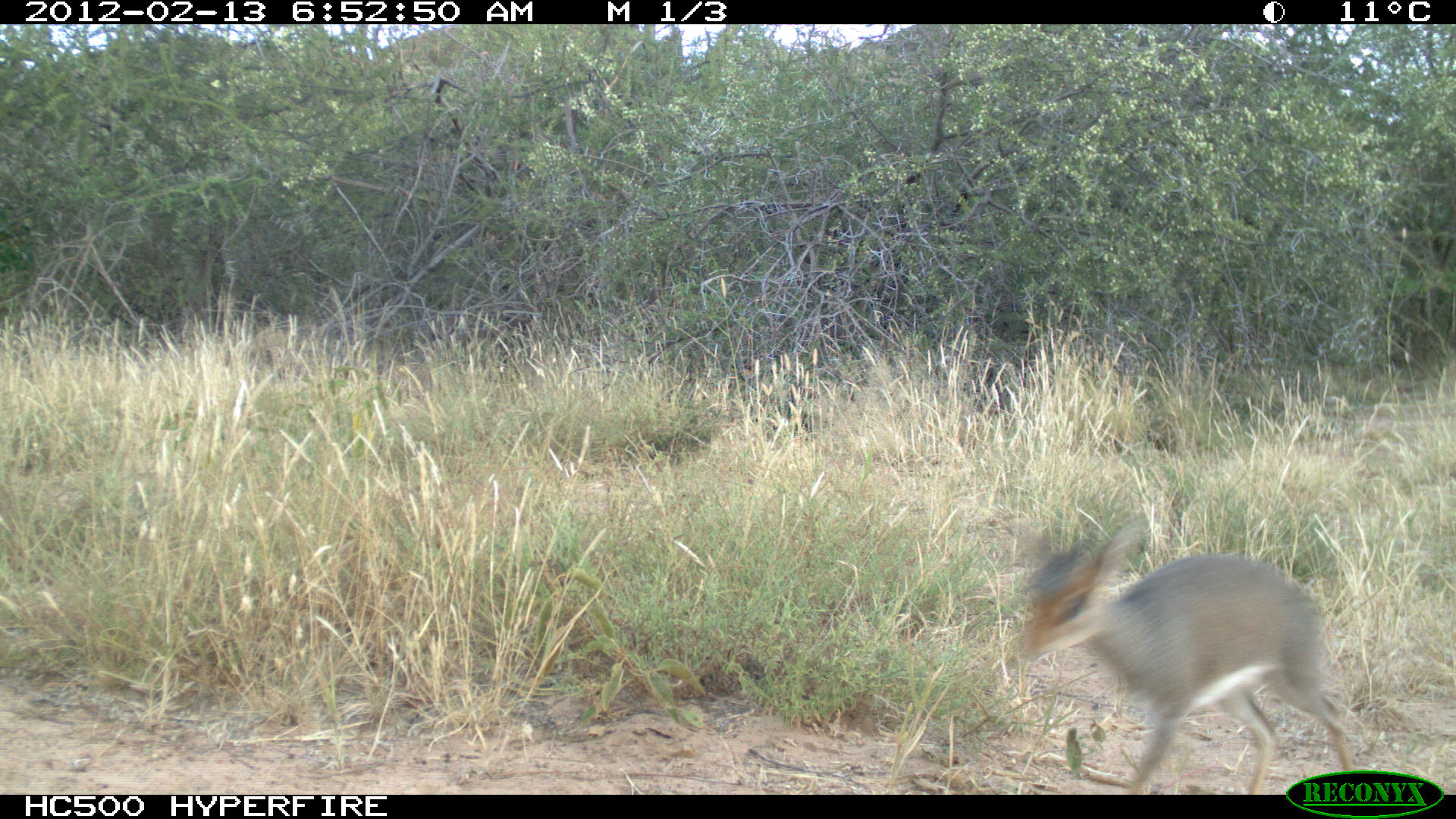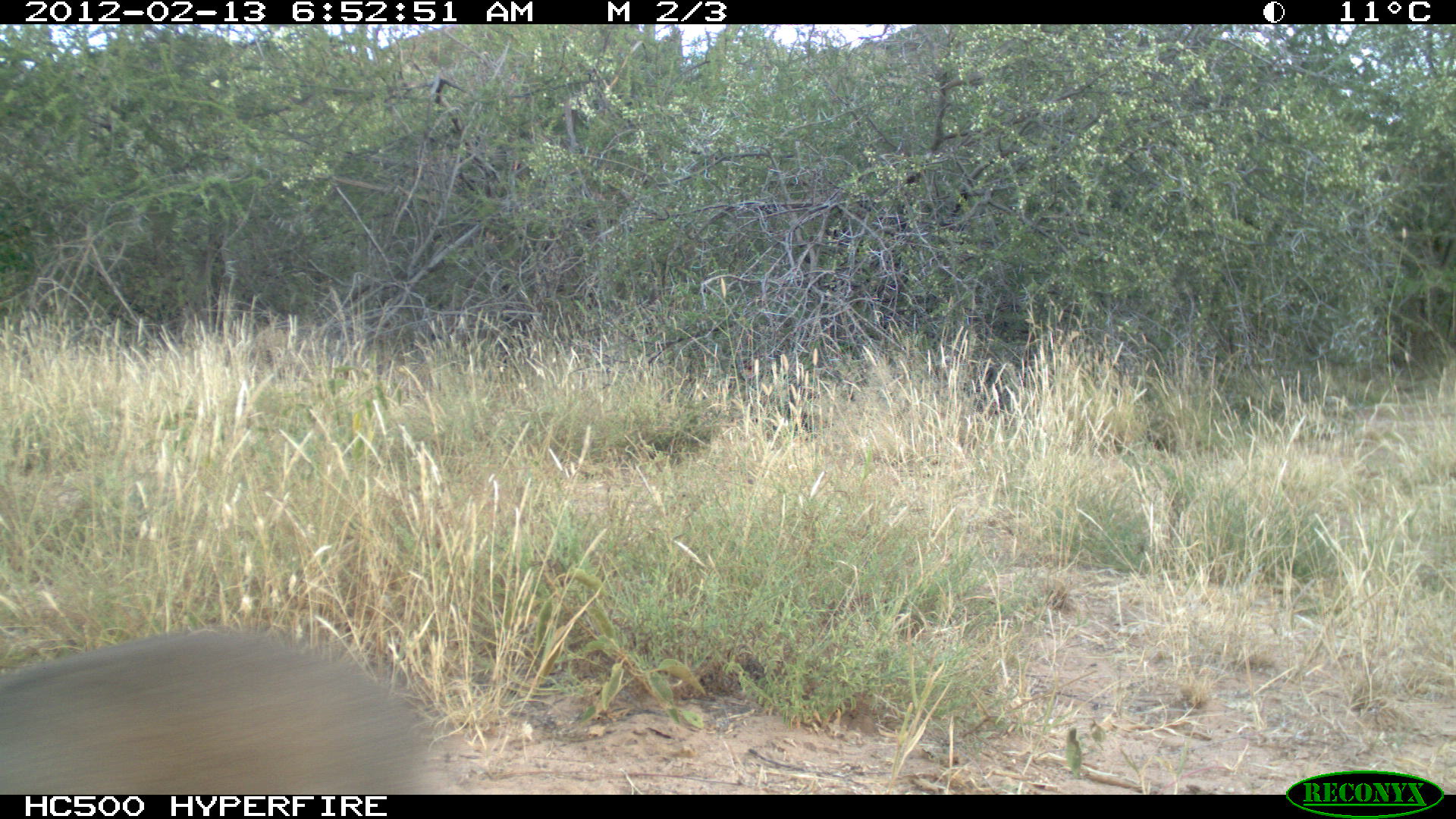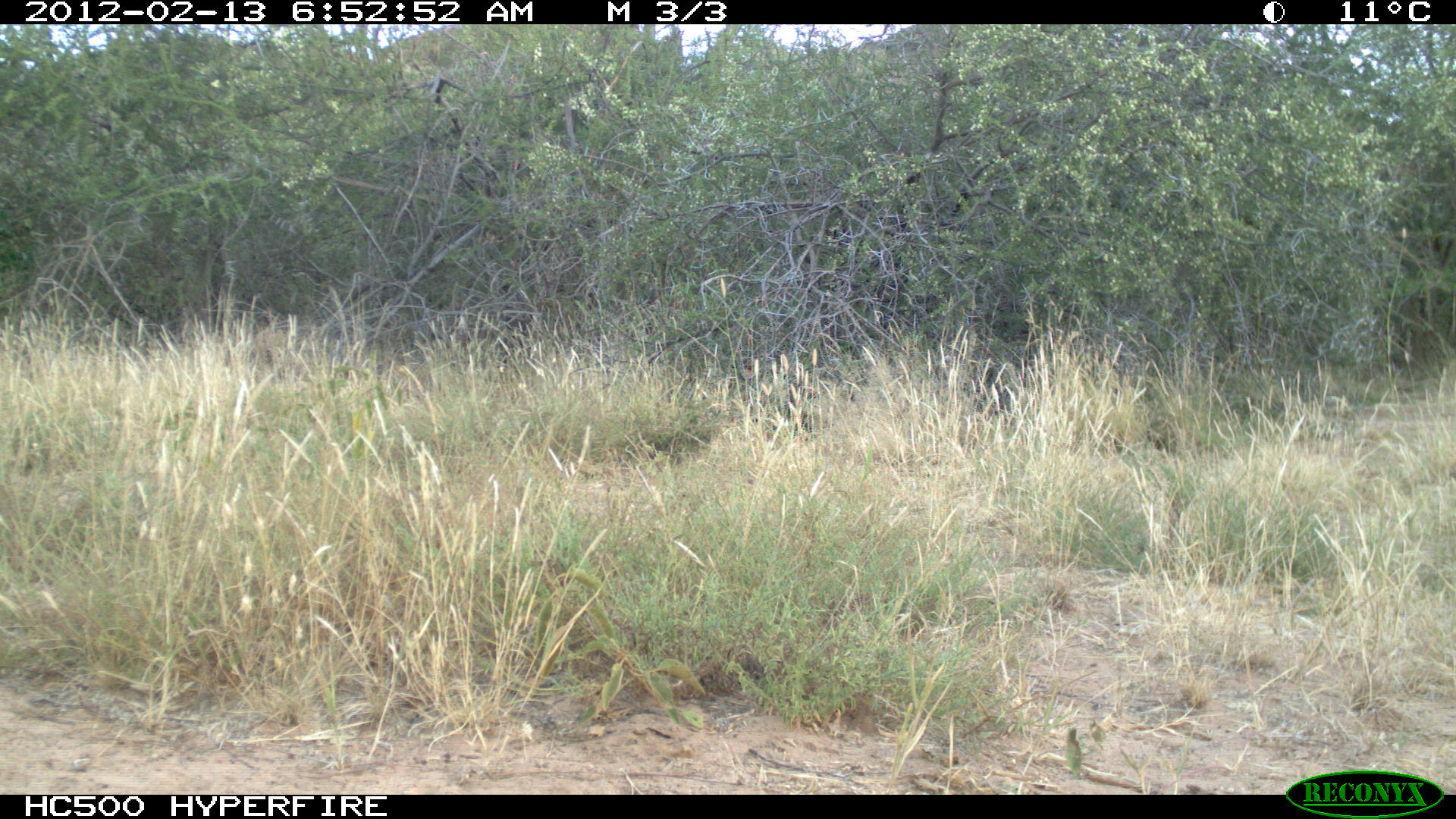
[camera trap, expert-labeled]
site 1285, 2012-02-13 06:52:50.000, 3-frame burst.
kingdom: Animalia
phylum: Chordata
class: Mammalia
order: Artiodactyla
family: Bovidae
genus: Madoqua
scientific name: Madoqua guentheri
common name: günther's dik-dik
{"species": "Madoqua guentheri (günther's dik-dik)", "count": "1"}